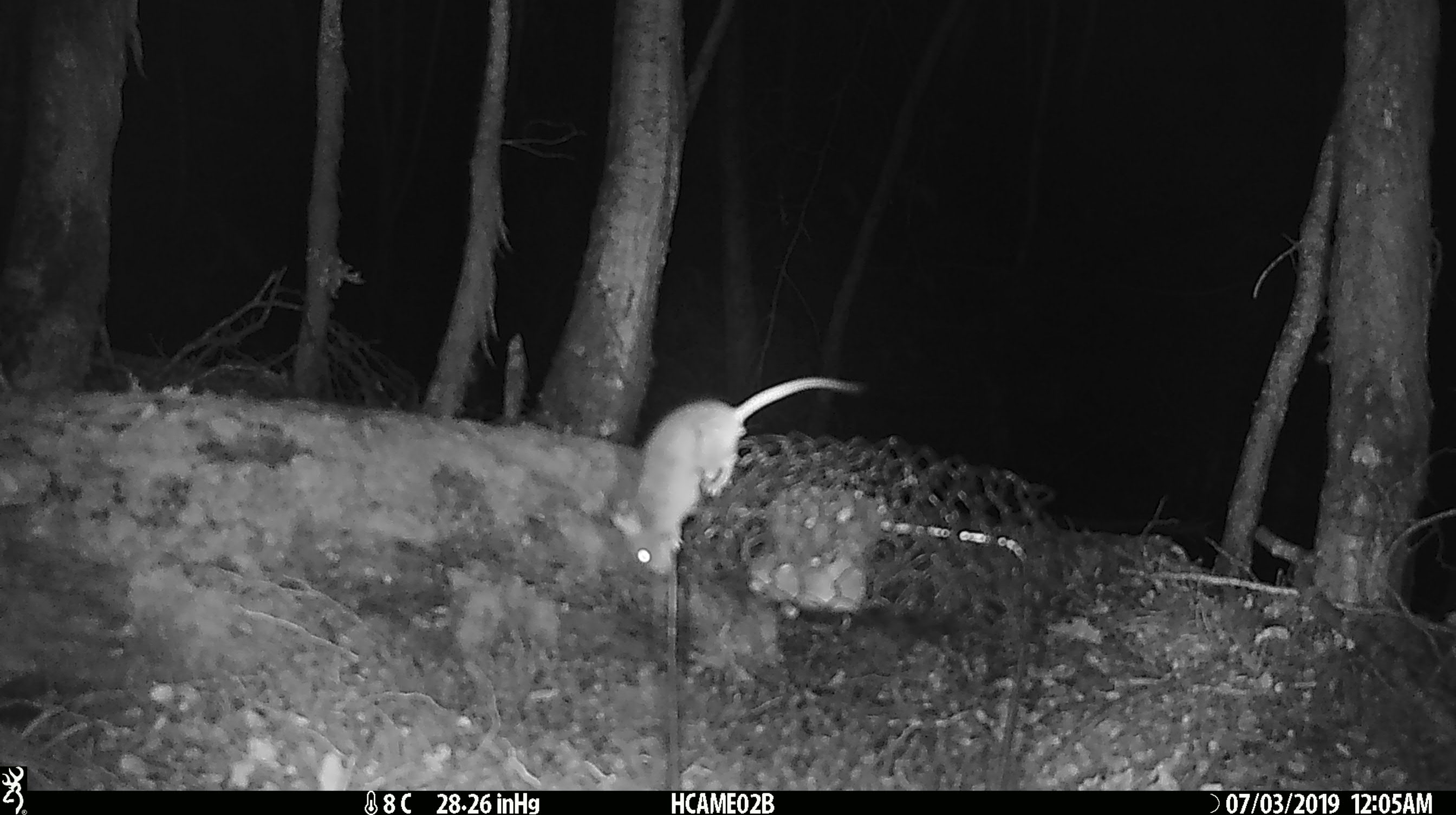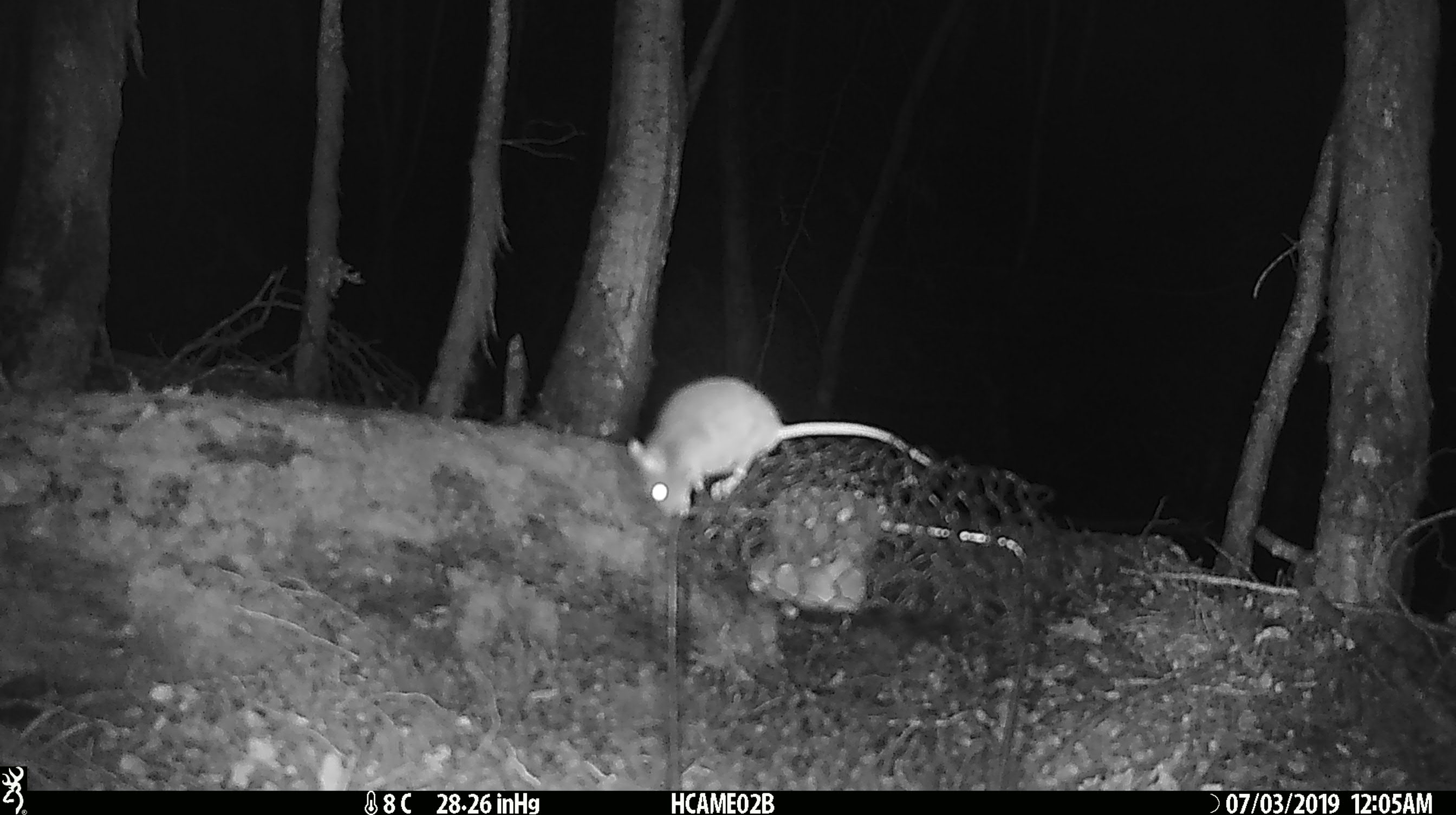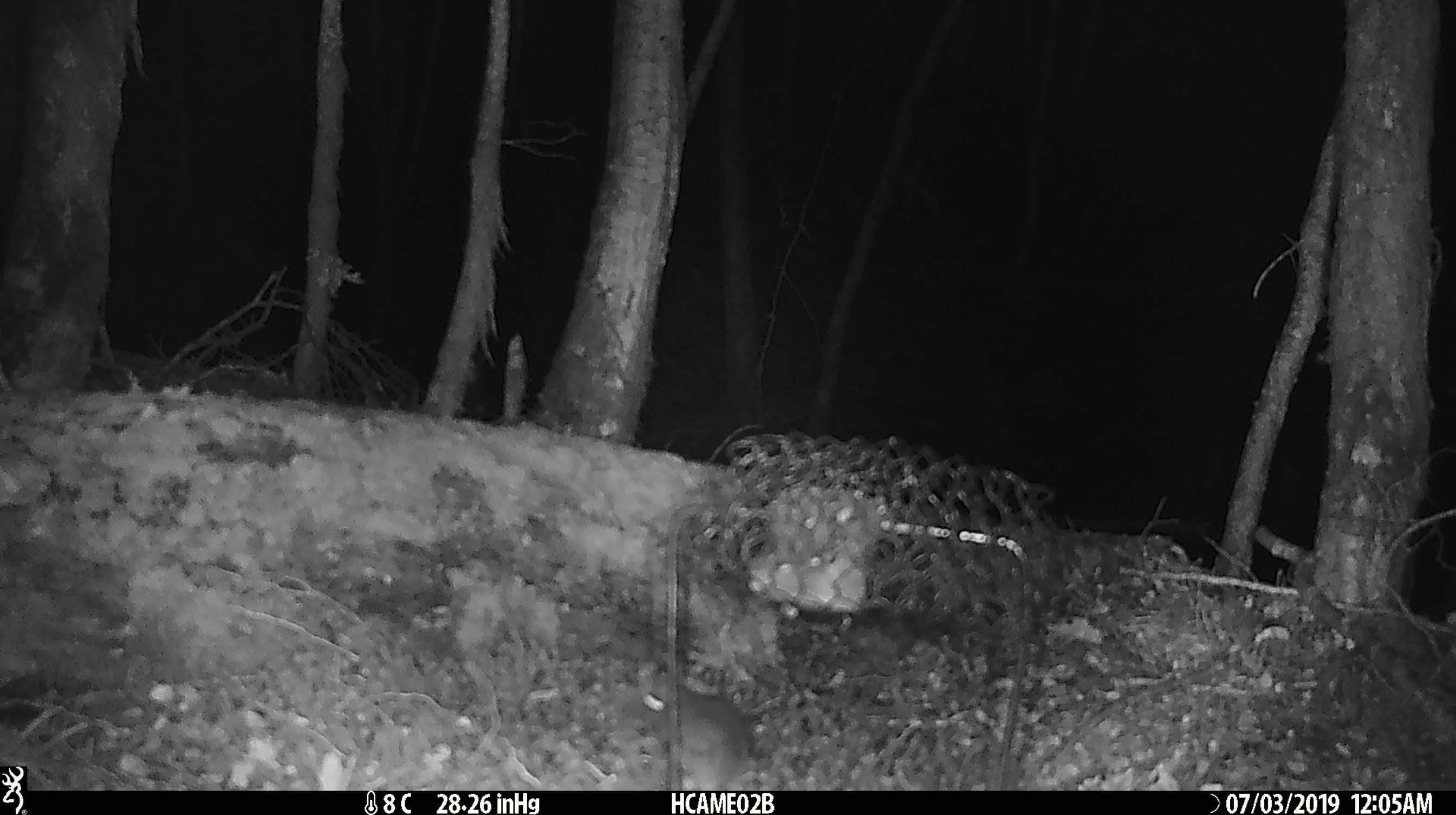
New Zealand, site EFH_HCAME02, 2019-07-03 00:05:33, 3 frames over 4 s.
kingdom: Animalia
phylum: Chordata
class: Mammalia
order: Rodentia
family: Muridae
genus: Mus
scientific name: Mus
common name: mouse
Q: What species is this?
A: Mouse (Mus).